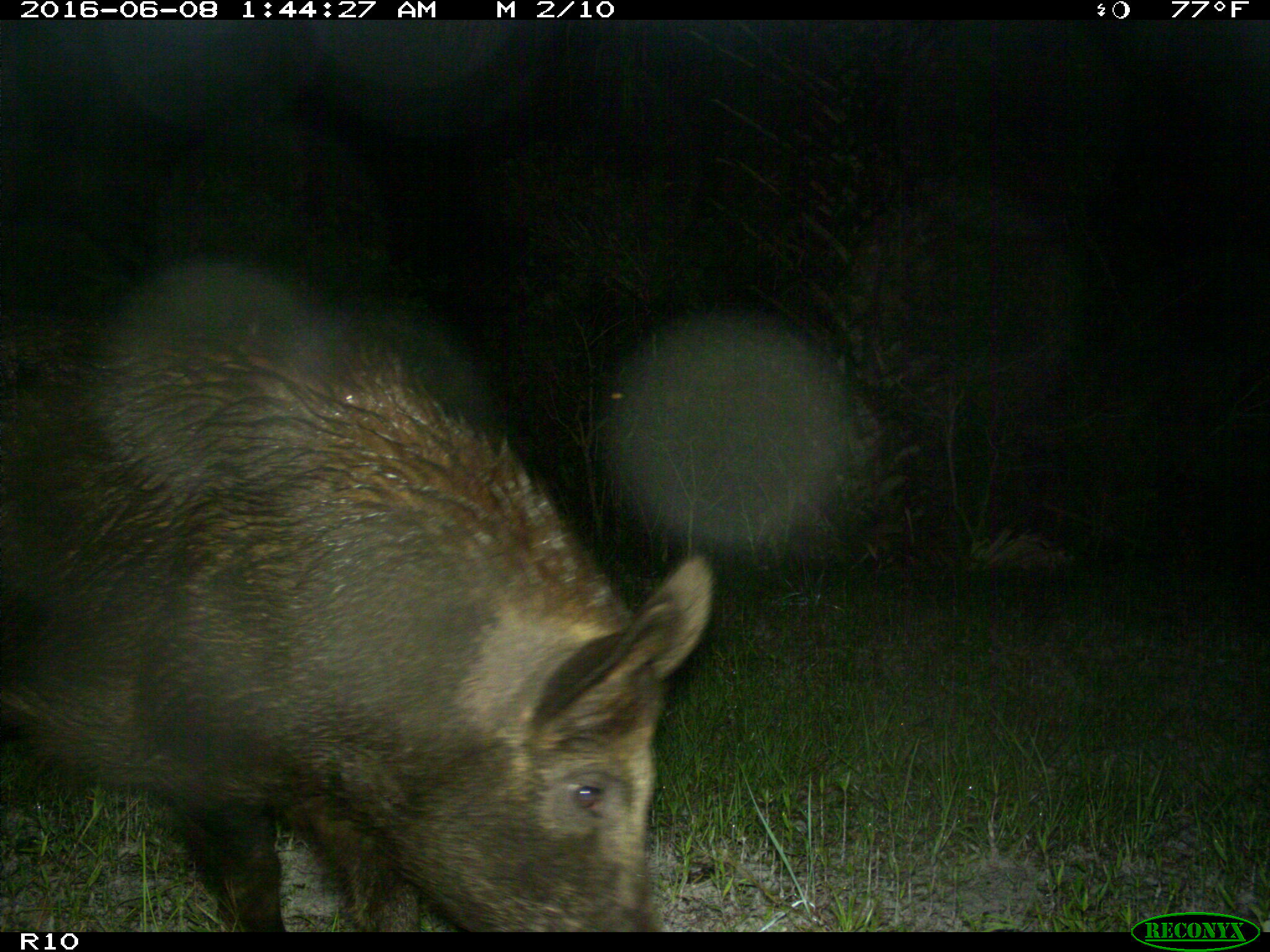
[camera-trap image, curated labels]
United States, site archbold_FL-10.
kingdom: Animalia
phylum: Chordata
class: Mammalia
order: Artiodactyla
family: Suidae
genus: Sus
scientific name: Sus scrofa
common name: wild boar